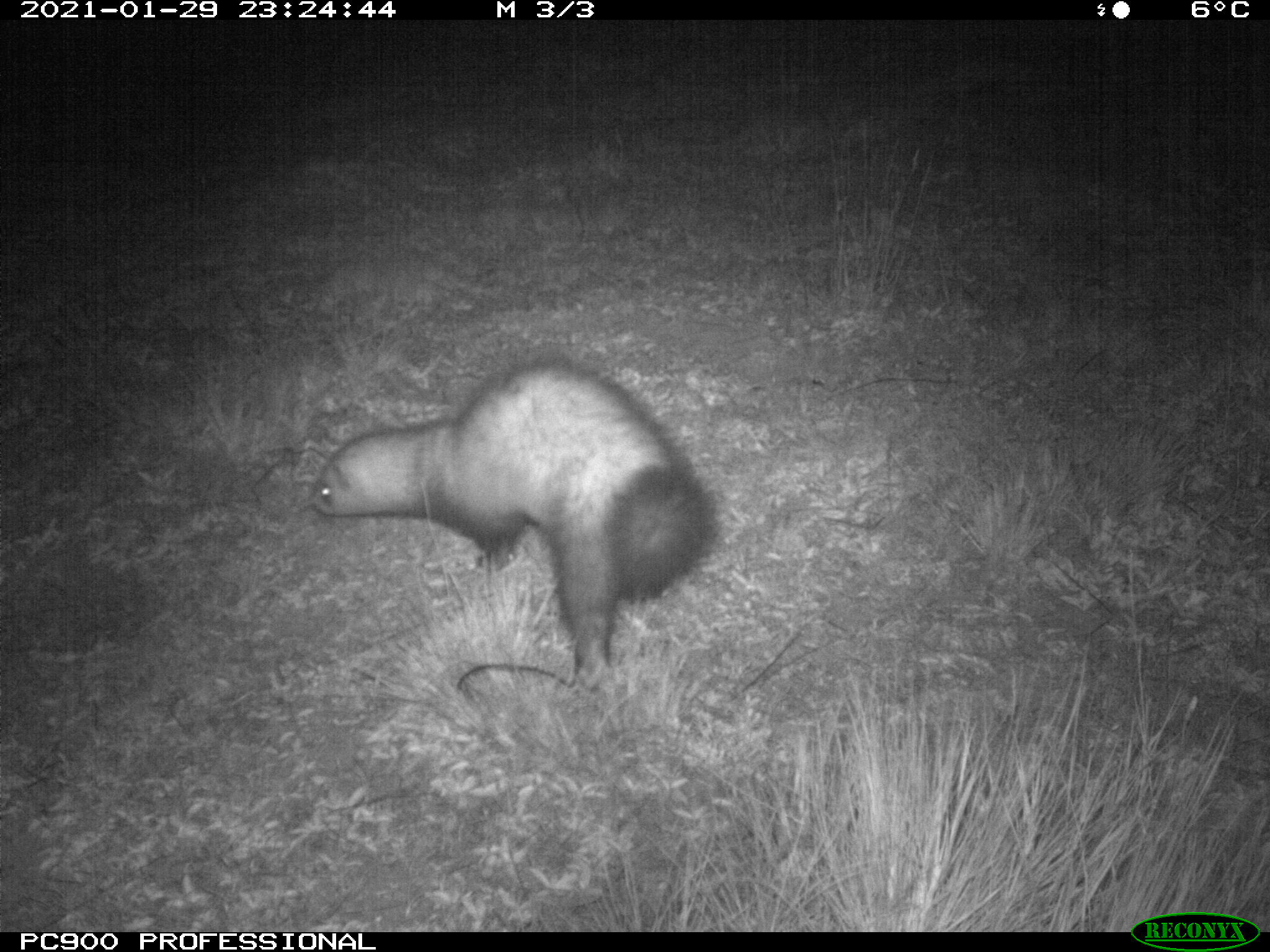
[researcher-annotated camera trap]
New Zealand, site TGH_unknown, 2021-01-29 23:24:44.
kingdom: Animalia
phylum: Chordata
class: Mammalia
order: Carnivora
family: Mustelidae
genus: Mustela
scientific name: Mustela furo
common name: ferret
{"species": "ferret (Mustela furo)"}